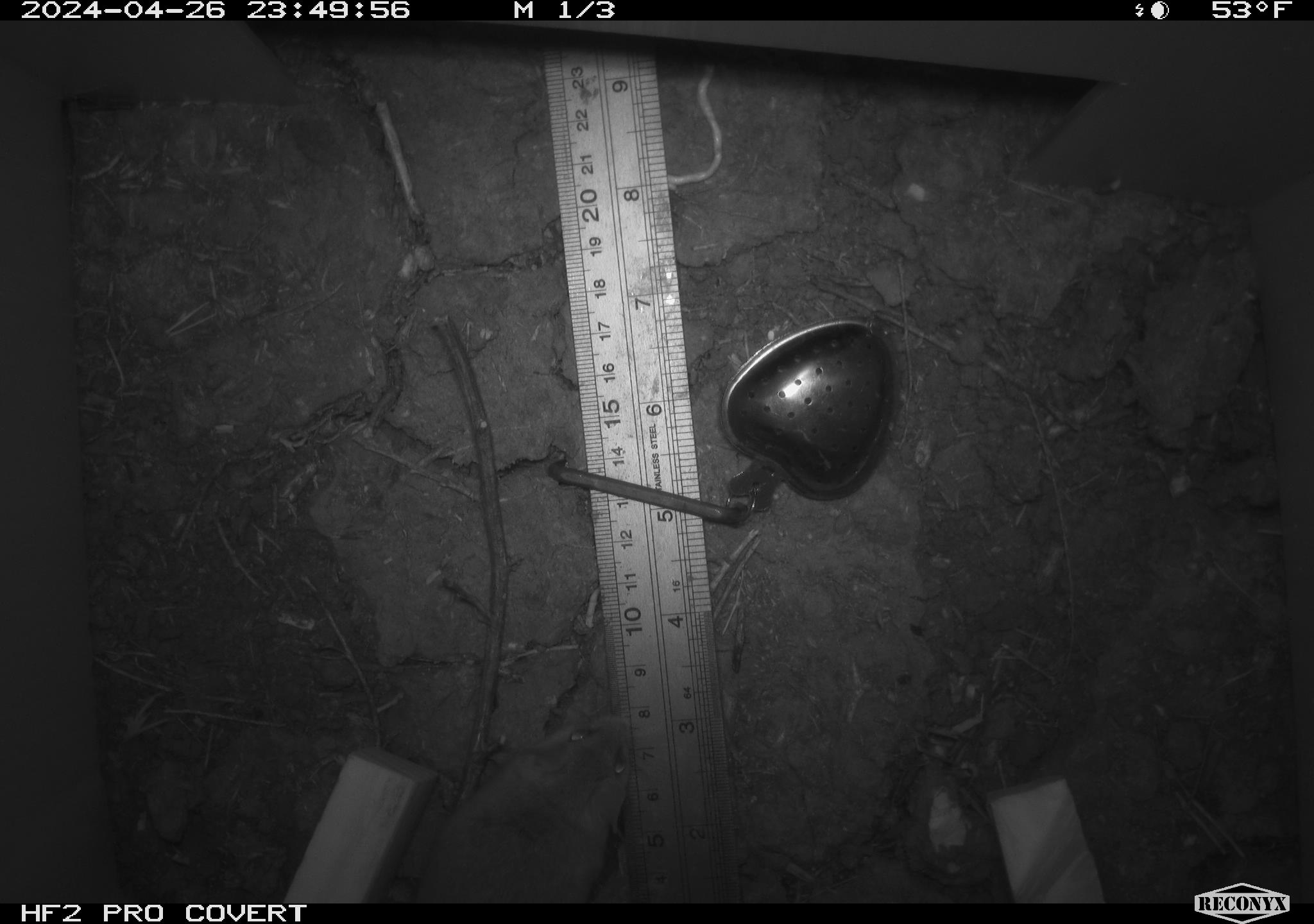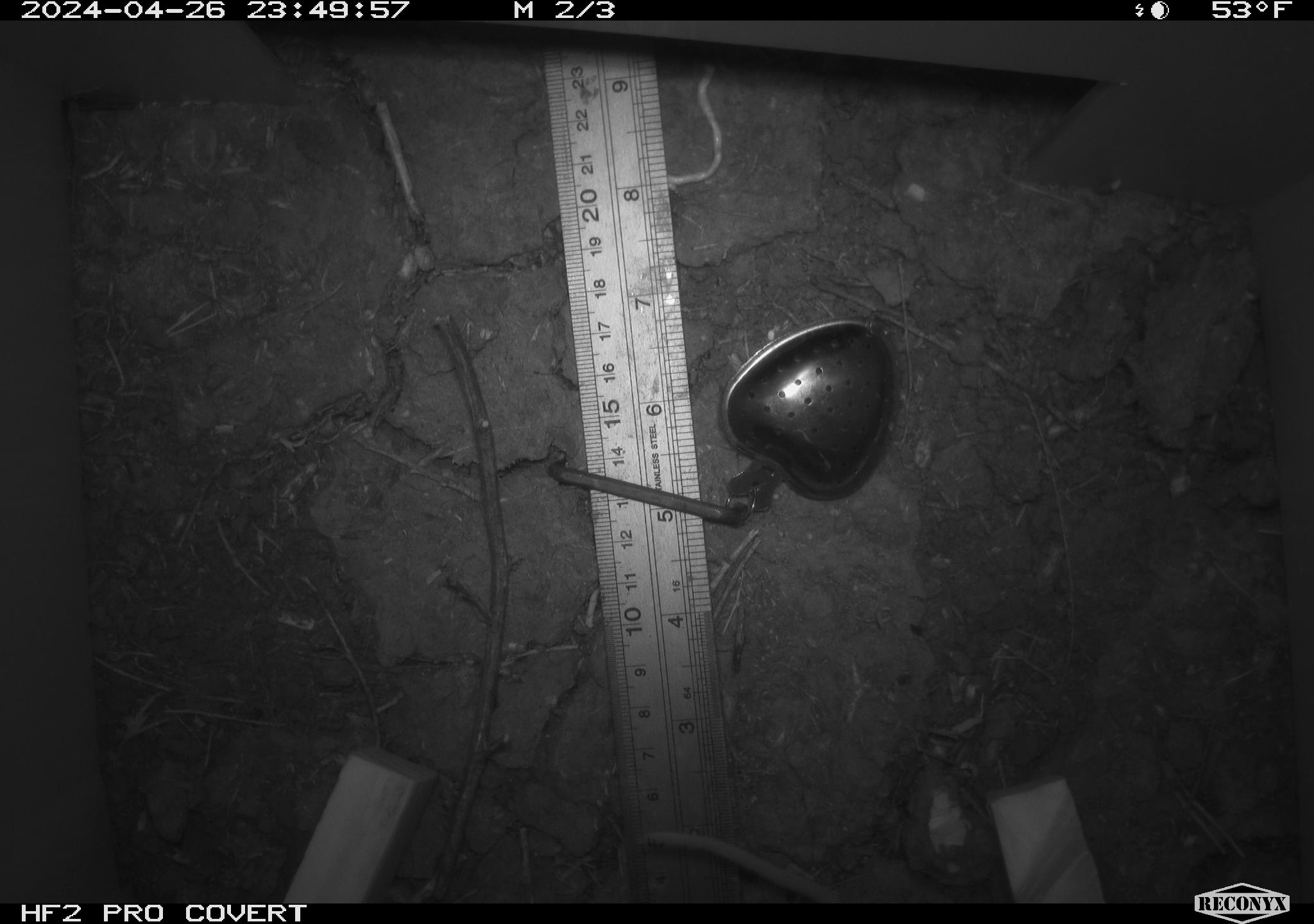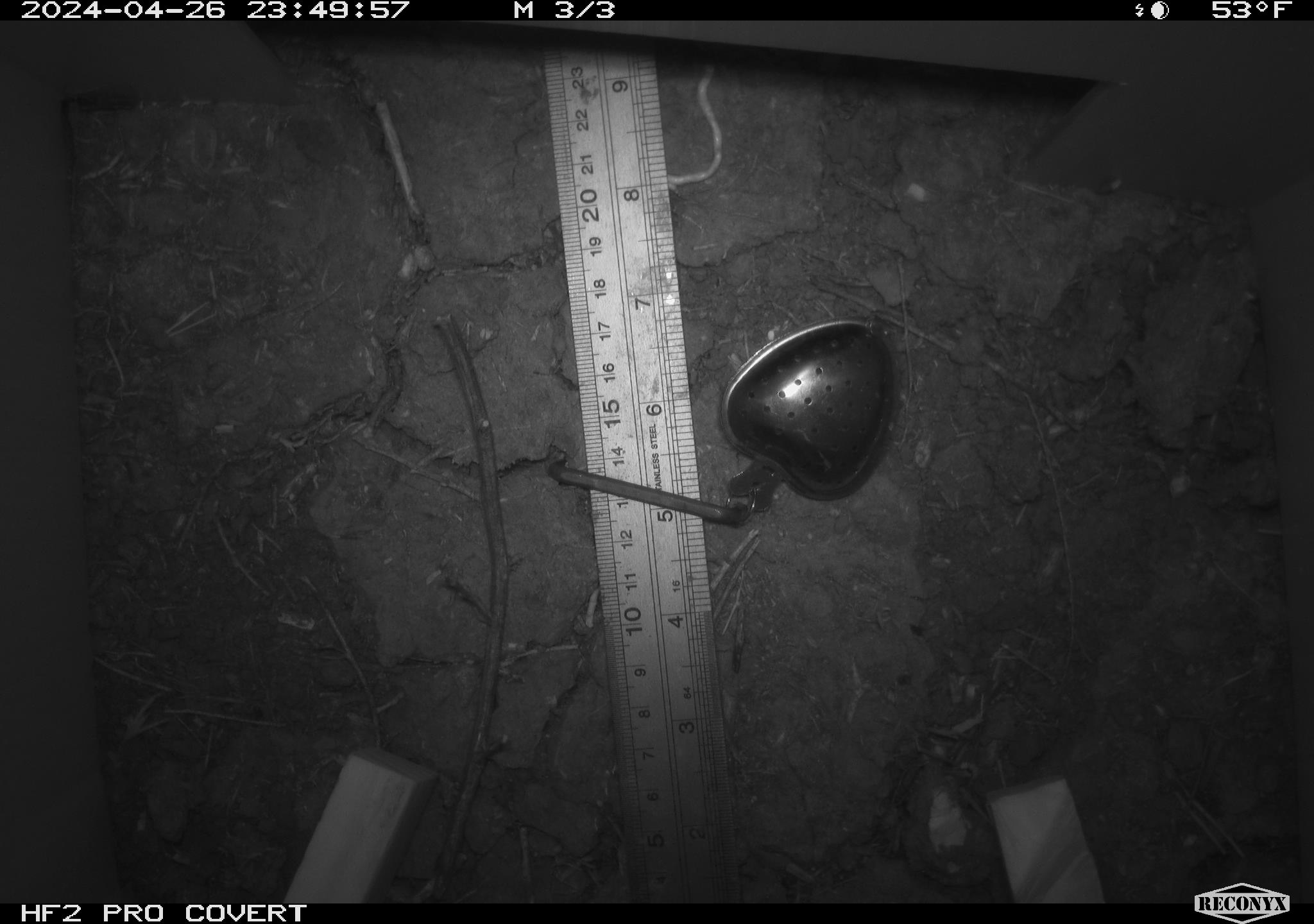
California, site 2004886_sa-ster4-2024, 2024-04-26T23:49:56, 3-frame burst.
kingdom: Animalia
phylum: Chordata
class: Mammalia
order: Rodentia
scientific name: Rodentia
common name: mouse species